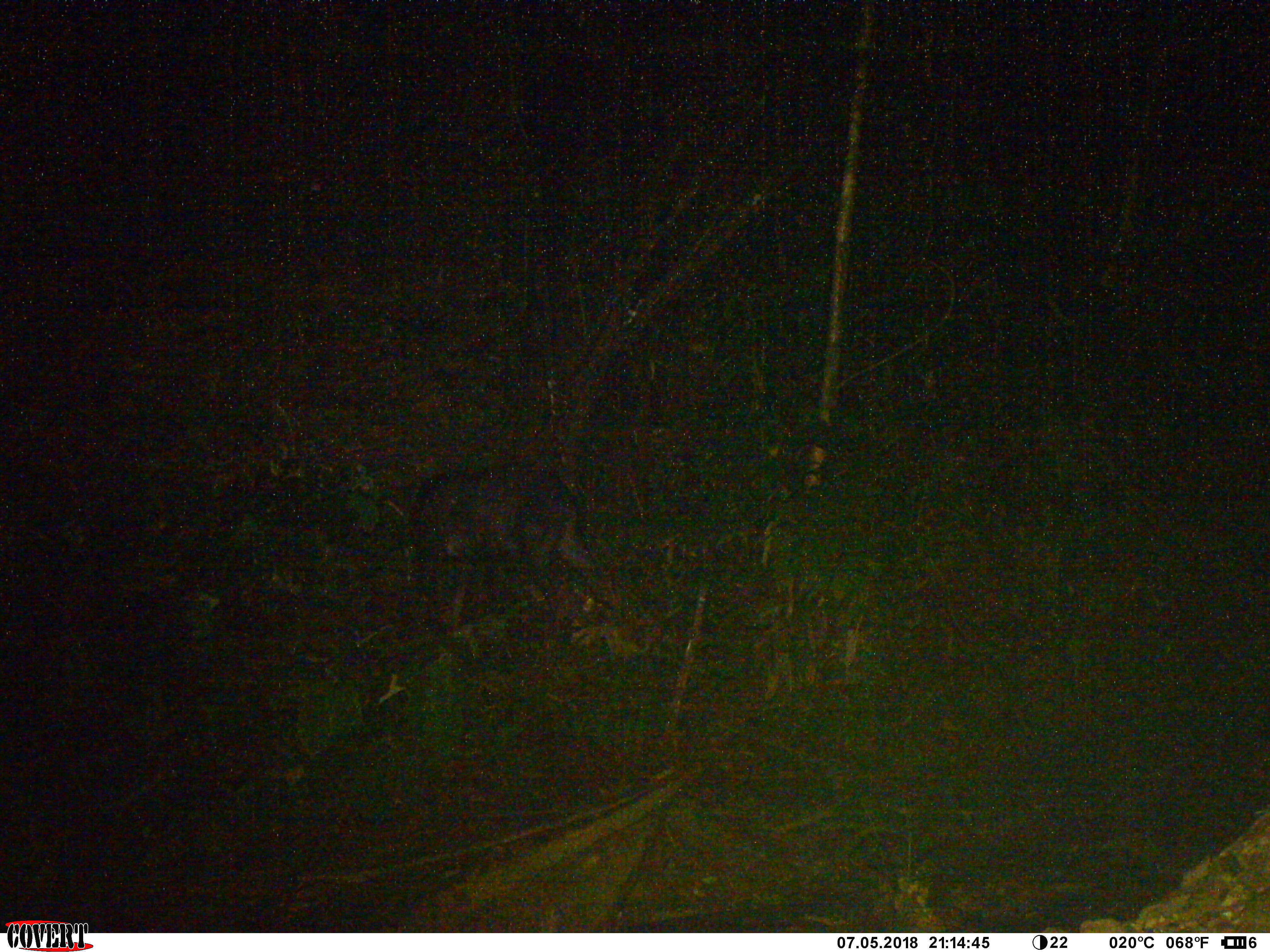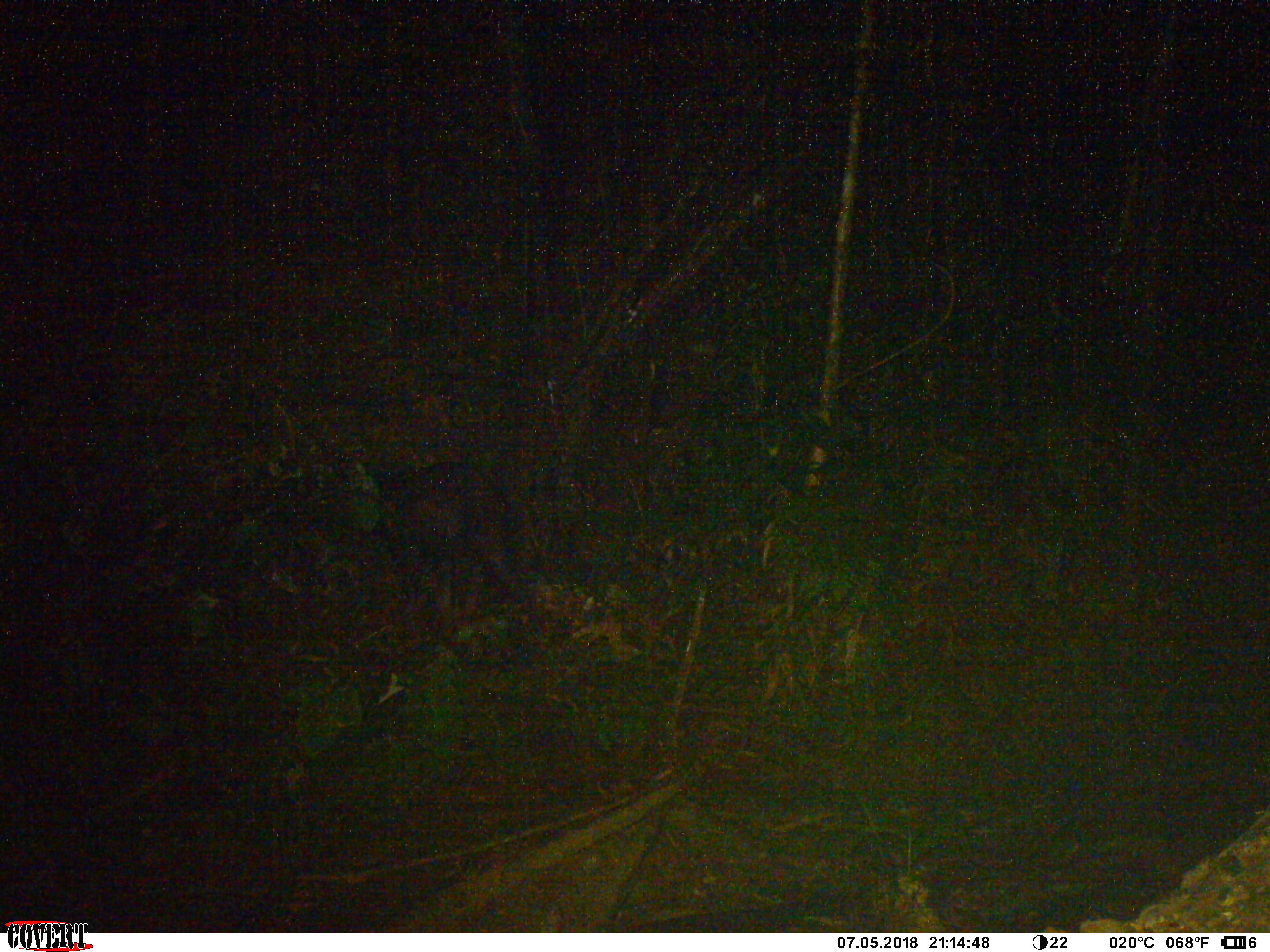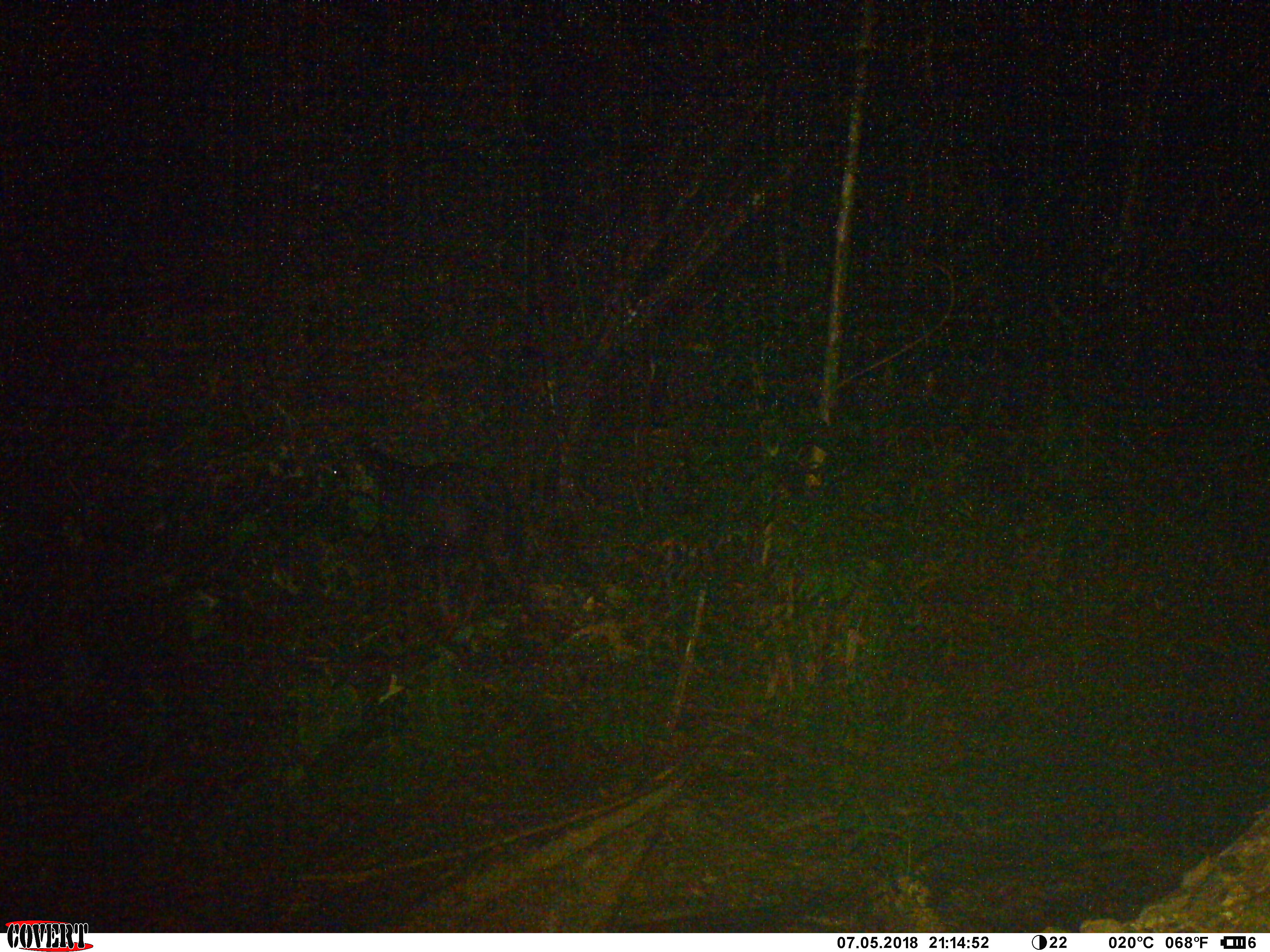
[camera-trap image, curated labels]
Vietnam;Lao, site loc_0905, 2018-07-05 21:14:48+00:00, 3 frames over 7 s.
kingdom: Animalia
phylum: Chordata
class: Mammalia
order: Artiodactyla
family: Bovidae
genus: Capricornis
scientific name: Capricornis sumatraensis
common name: chinese serow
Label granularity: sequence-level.